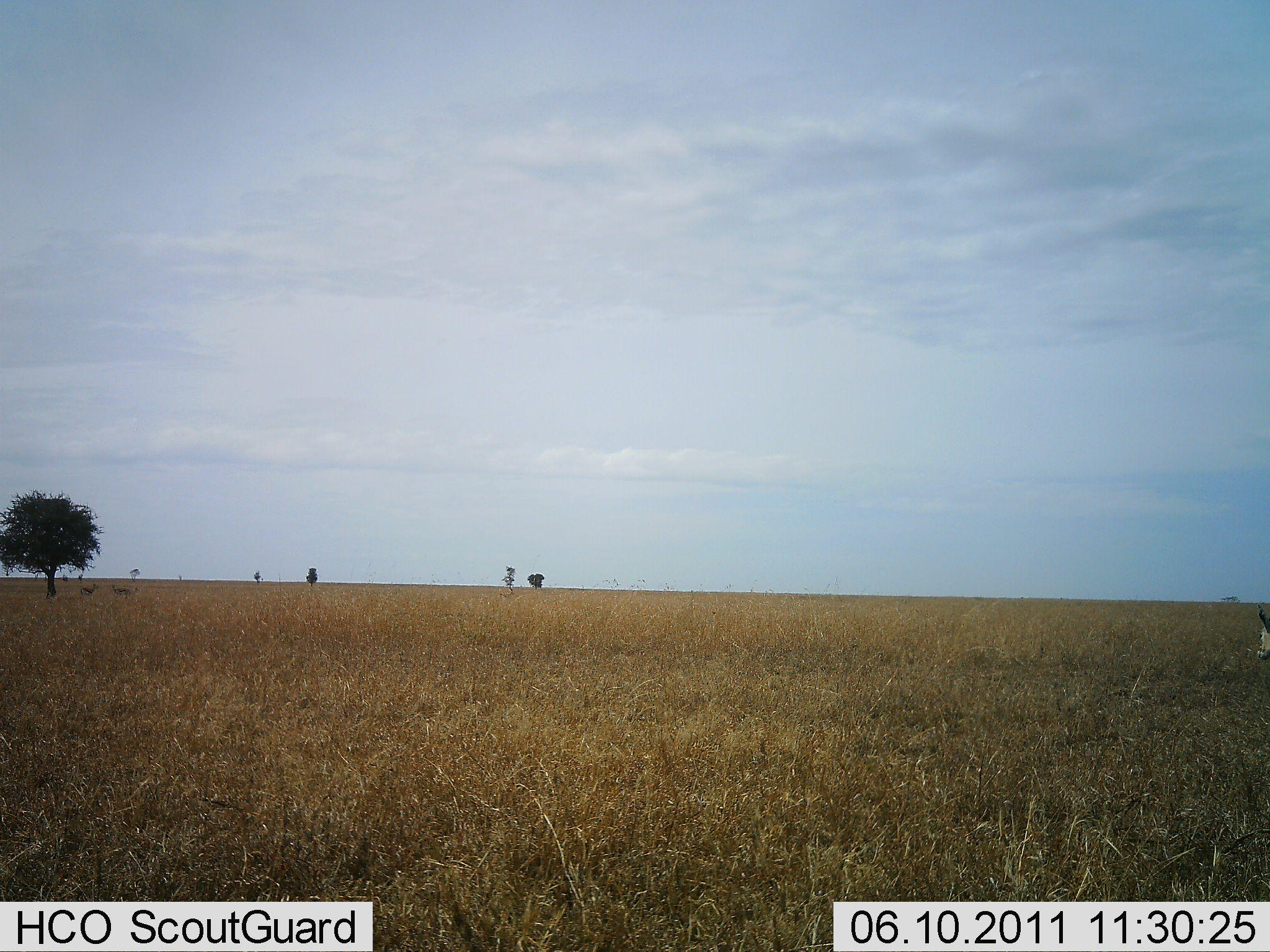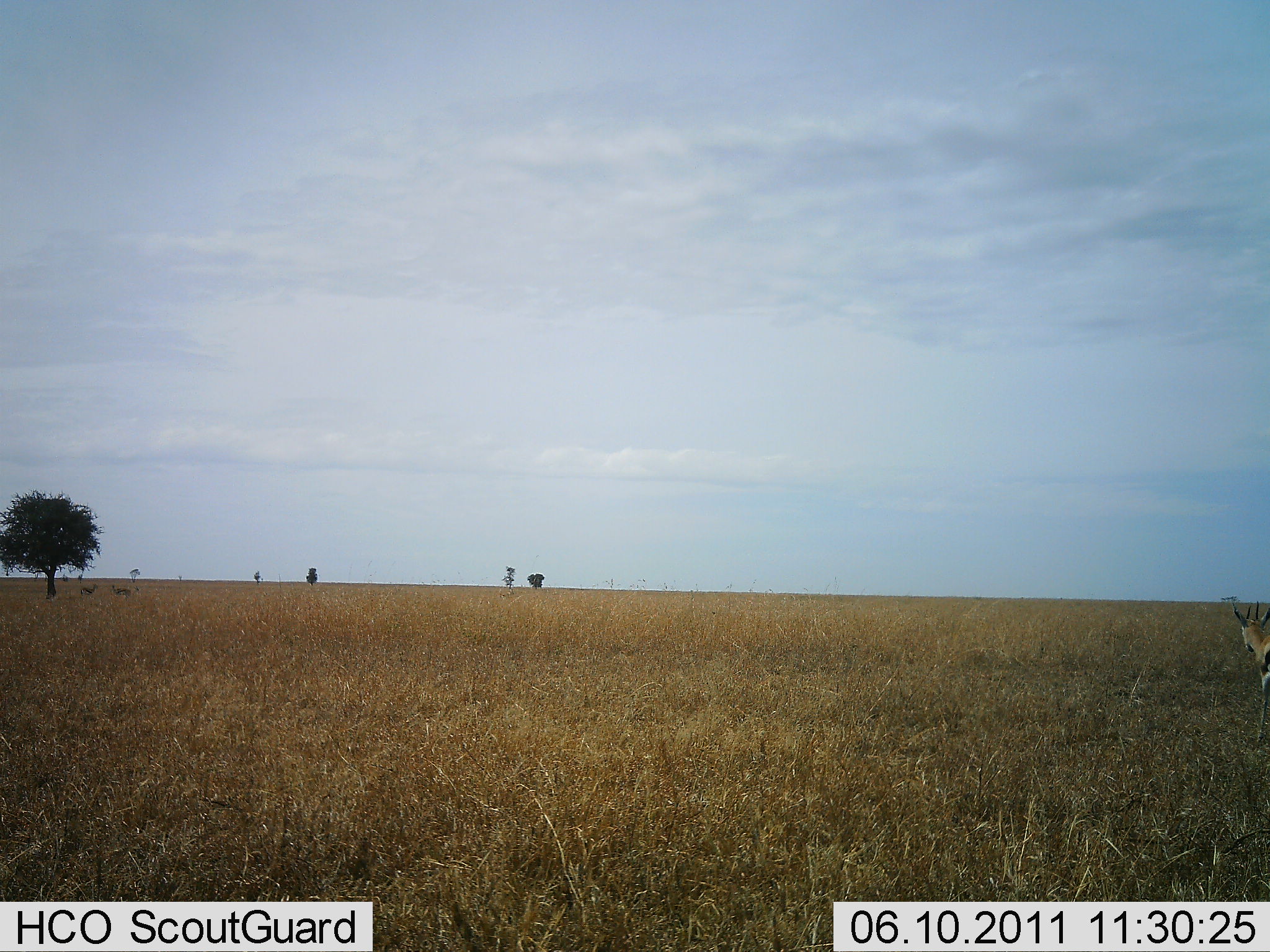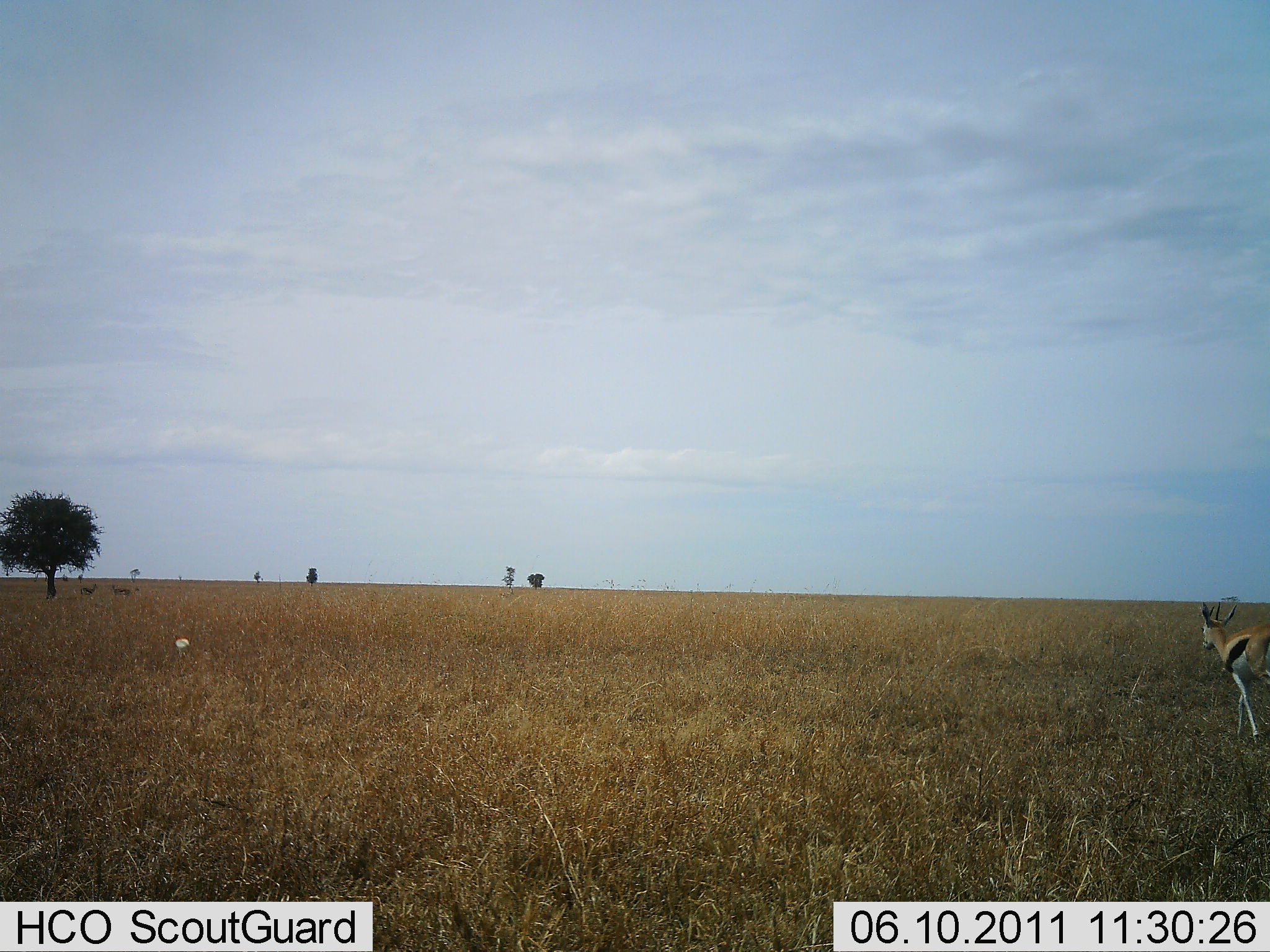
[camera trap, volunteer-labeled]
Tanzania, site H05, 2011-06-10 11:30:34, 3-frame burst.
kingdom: Animalia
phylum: Chordata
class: Mammalia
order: Artiodactyla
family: Bovidae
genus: Eudorcas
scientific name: Eudorcas thomsonii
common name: thomson's gazelle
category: gazellethomsons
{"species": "gazellethomsons (thomson's gazelle) (Eudorcas thomsonii)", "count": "1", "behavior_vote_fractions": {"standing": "15%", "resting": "0%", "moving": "92%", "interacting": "0%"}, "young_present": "0%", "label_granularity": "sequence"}